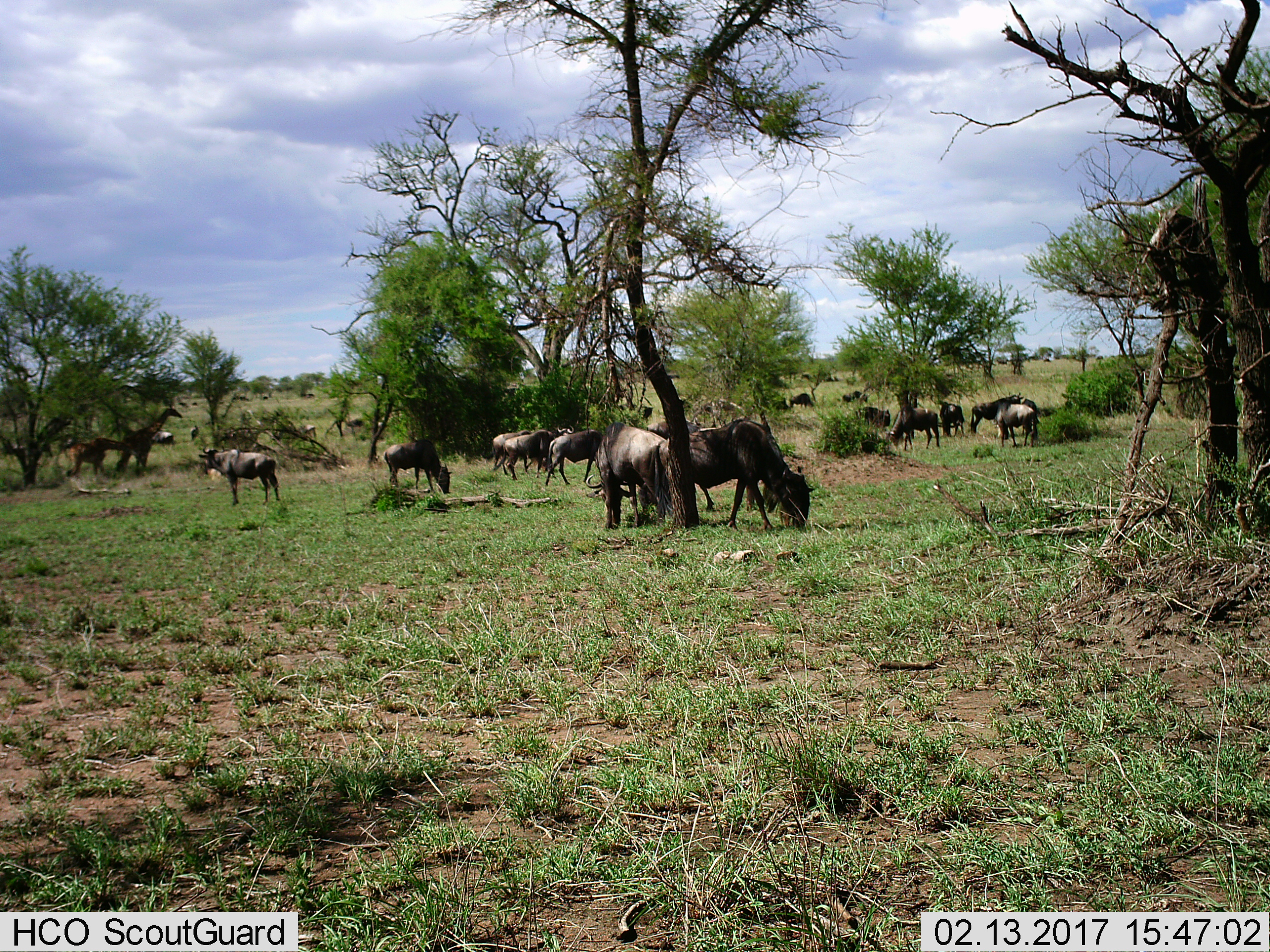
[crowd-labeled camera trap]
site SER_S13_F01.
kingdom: Animalia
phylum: Chordata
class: Mammalia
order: Artiodactyla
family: Bovidae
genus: Connochaetes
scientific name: Connochaetes taurinus taurinus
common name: blue wildebeest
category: wildebeestblue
Wildebeestblue (blue wildebeest) (Connochaetes taurinus taurinus), count 11-50. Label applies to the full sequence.